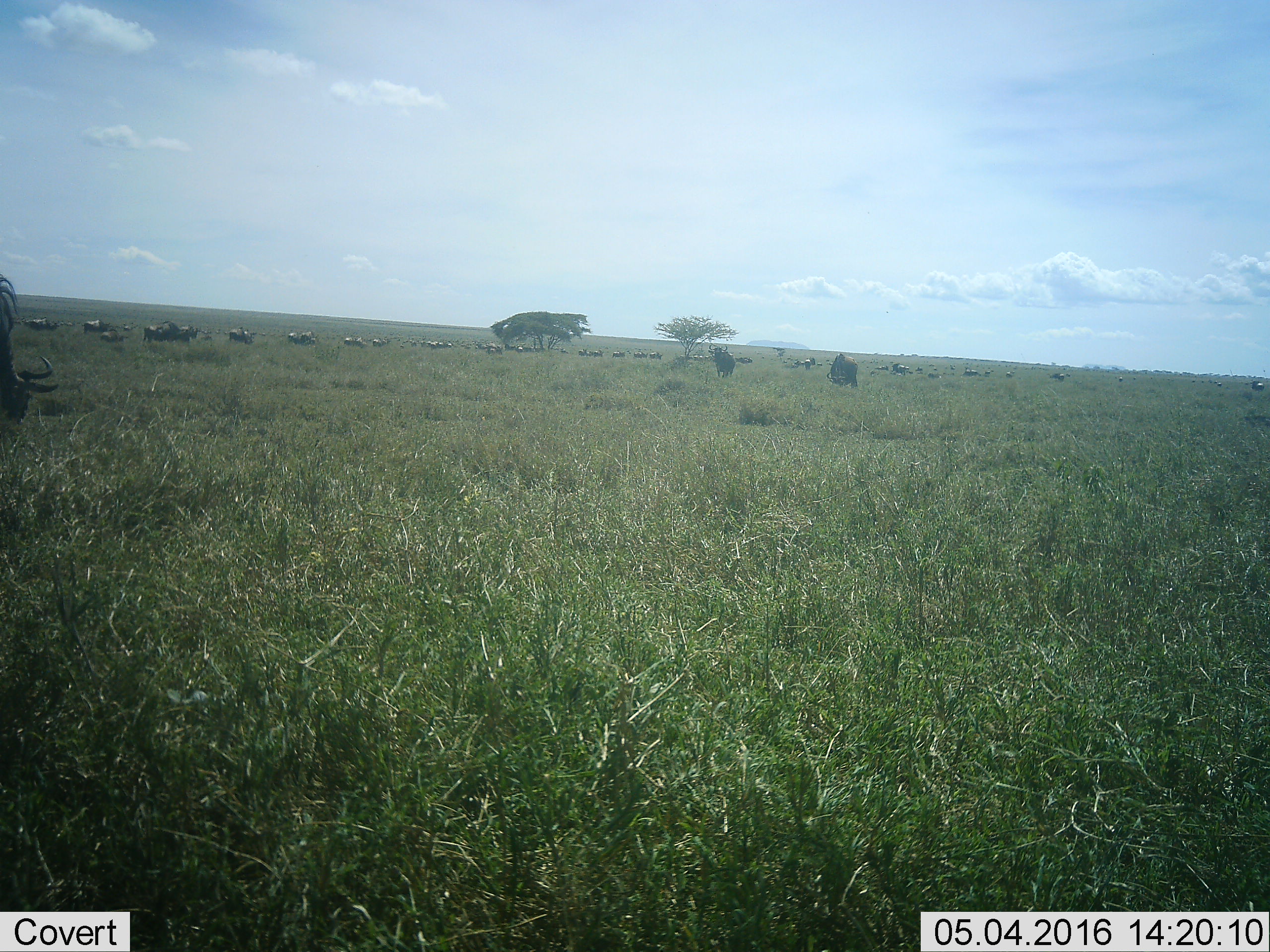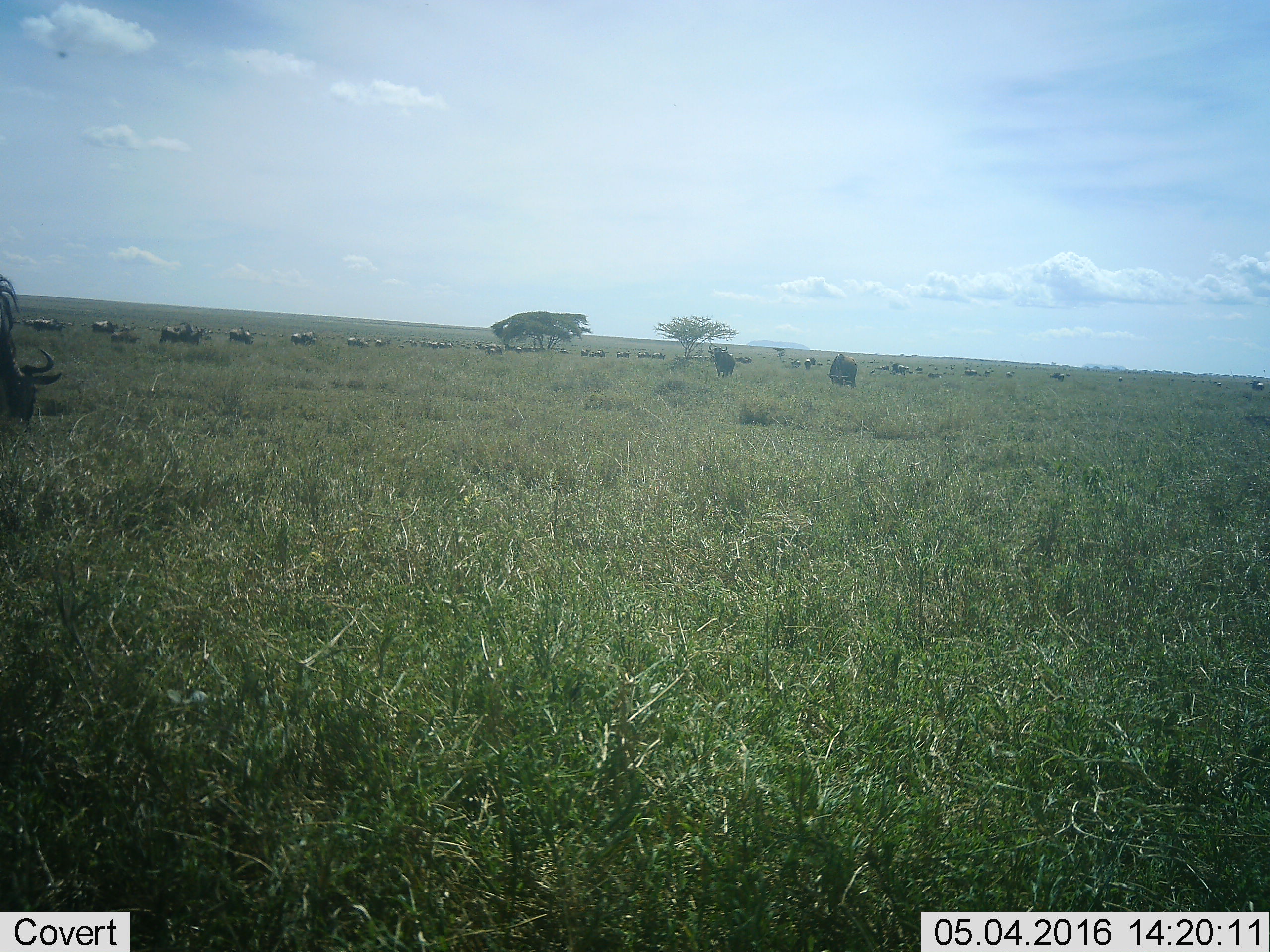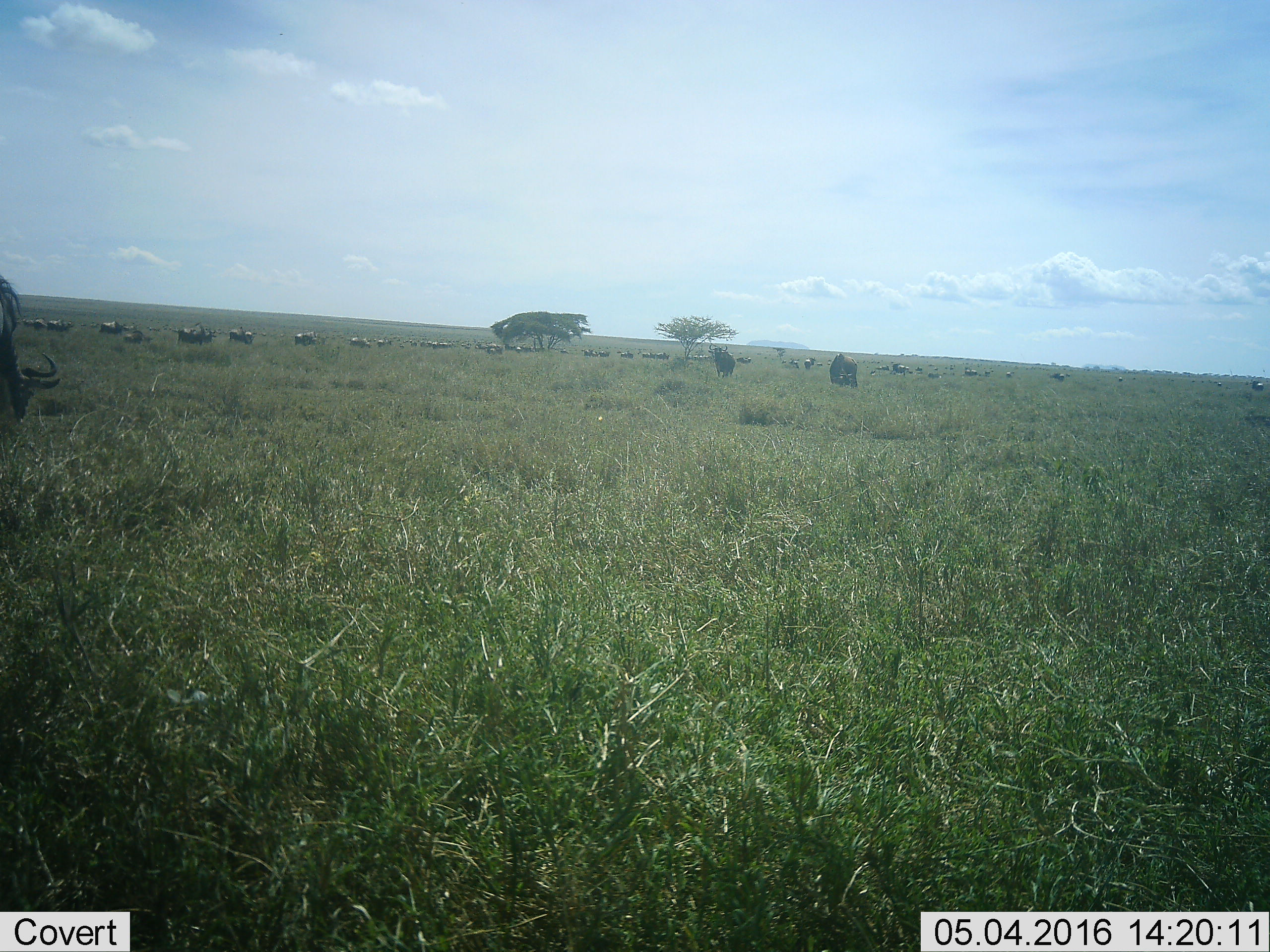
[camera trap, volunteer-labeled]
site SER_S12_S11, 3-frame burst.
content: unidentified animal